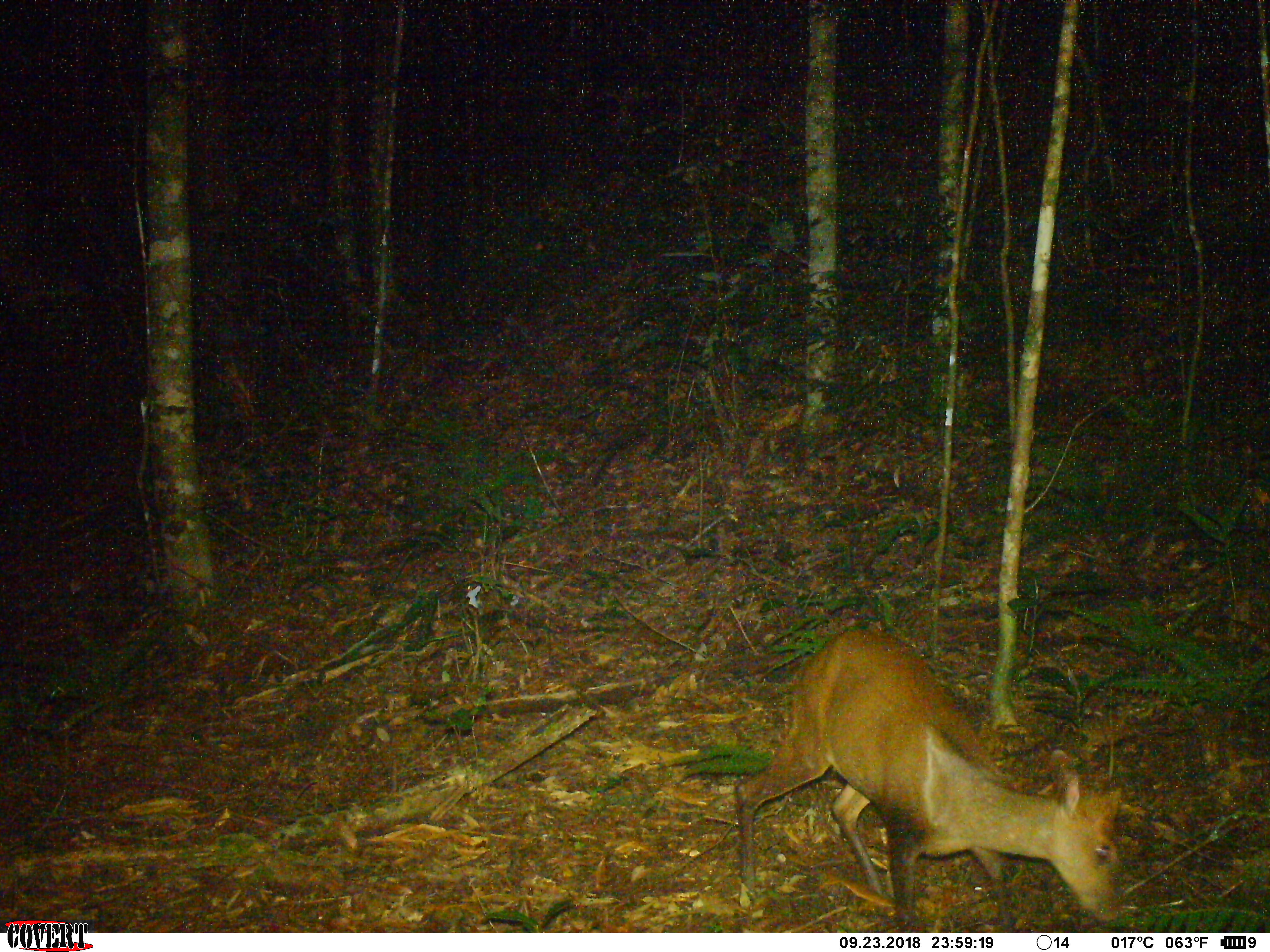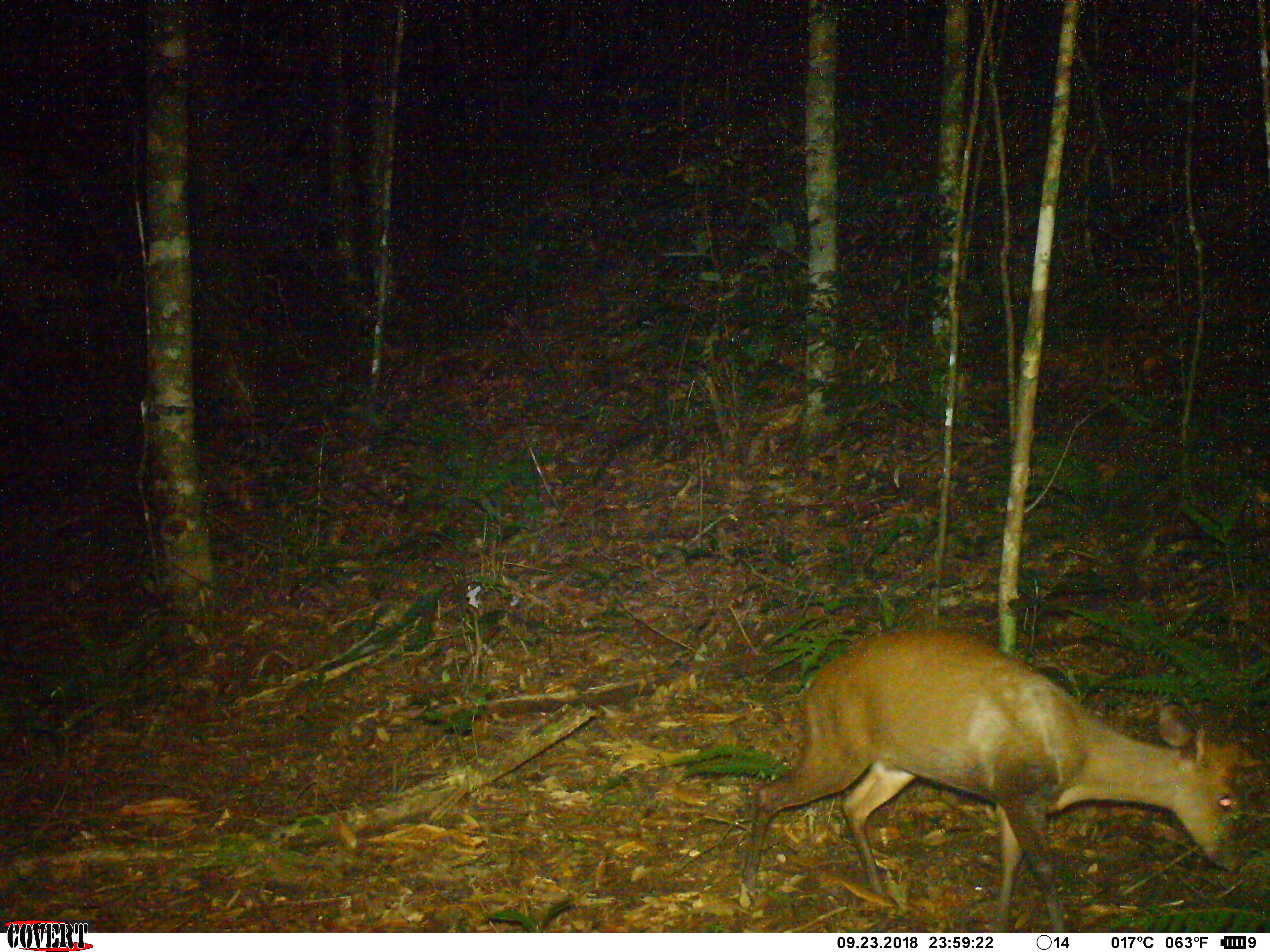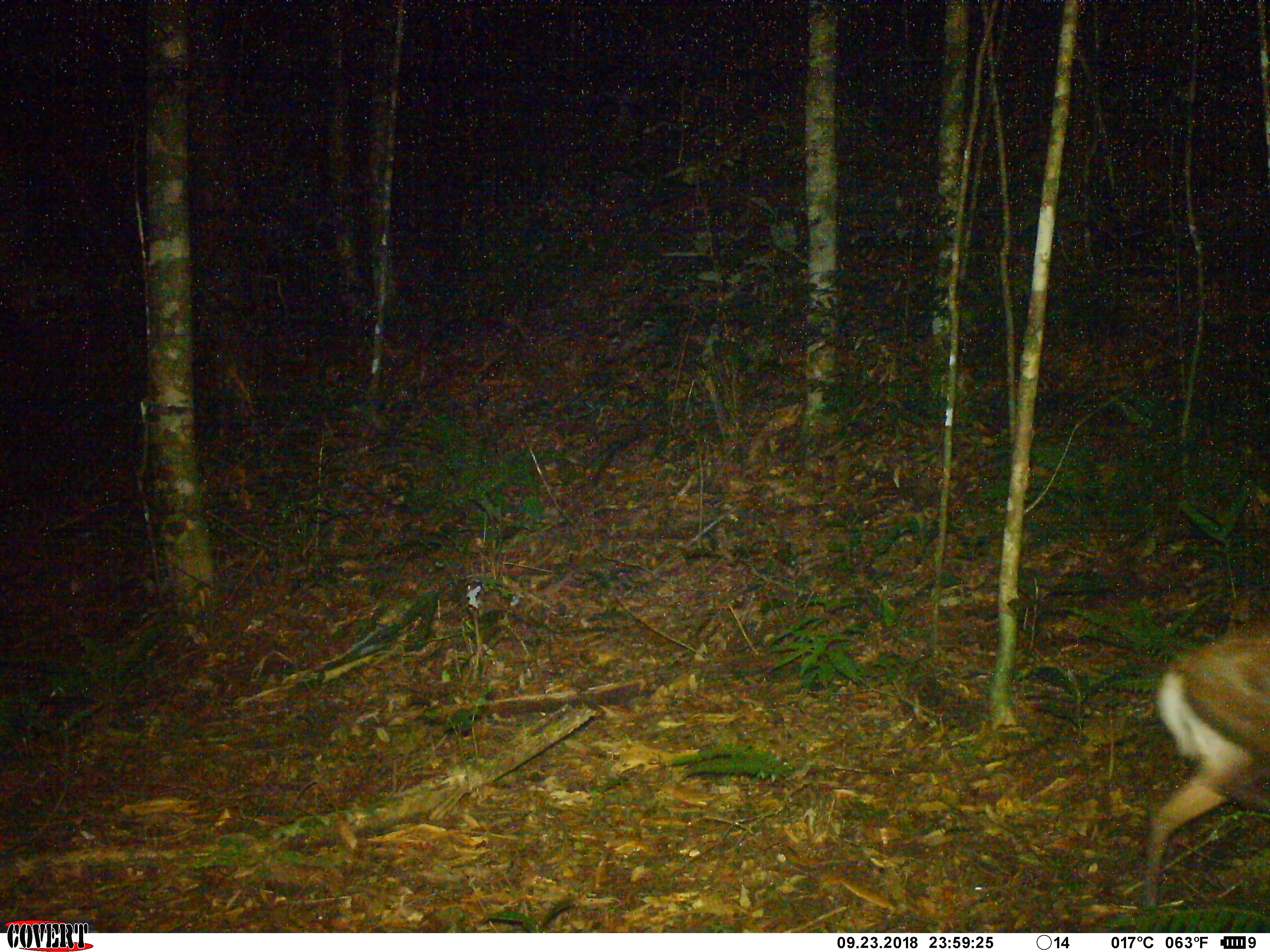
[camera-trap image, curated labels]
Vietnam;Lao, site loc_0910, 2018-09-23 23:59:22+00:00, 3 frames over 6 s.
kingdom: Animalia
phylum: Chordata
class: Mammalia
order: Artiodactyla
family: Cervidae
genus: Muntiacus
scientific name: Muntiacus rooseveltorum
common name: roosevelt's muntjac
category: roosevelts muntjac group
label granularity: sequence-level